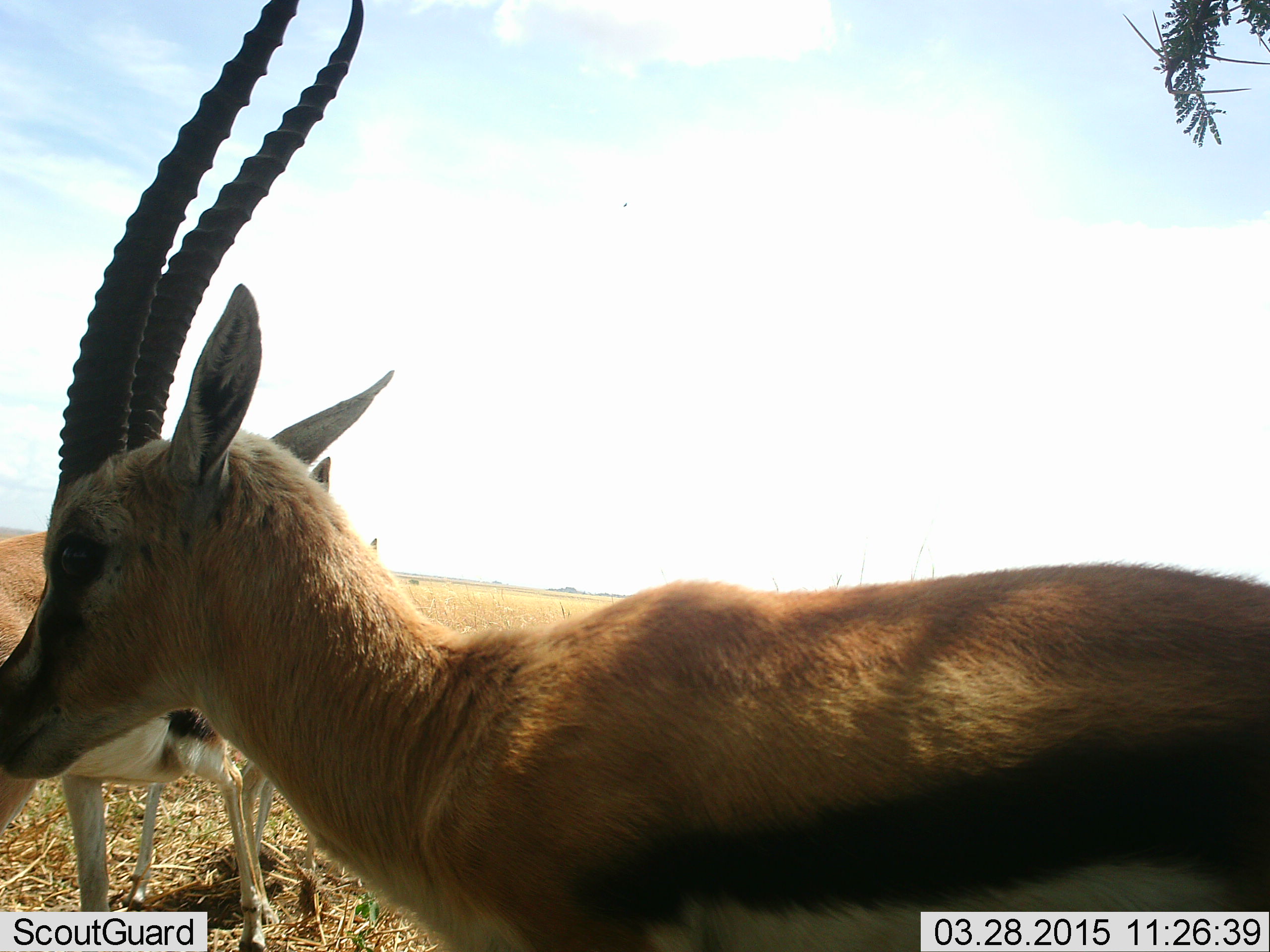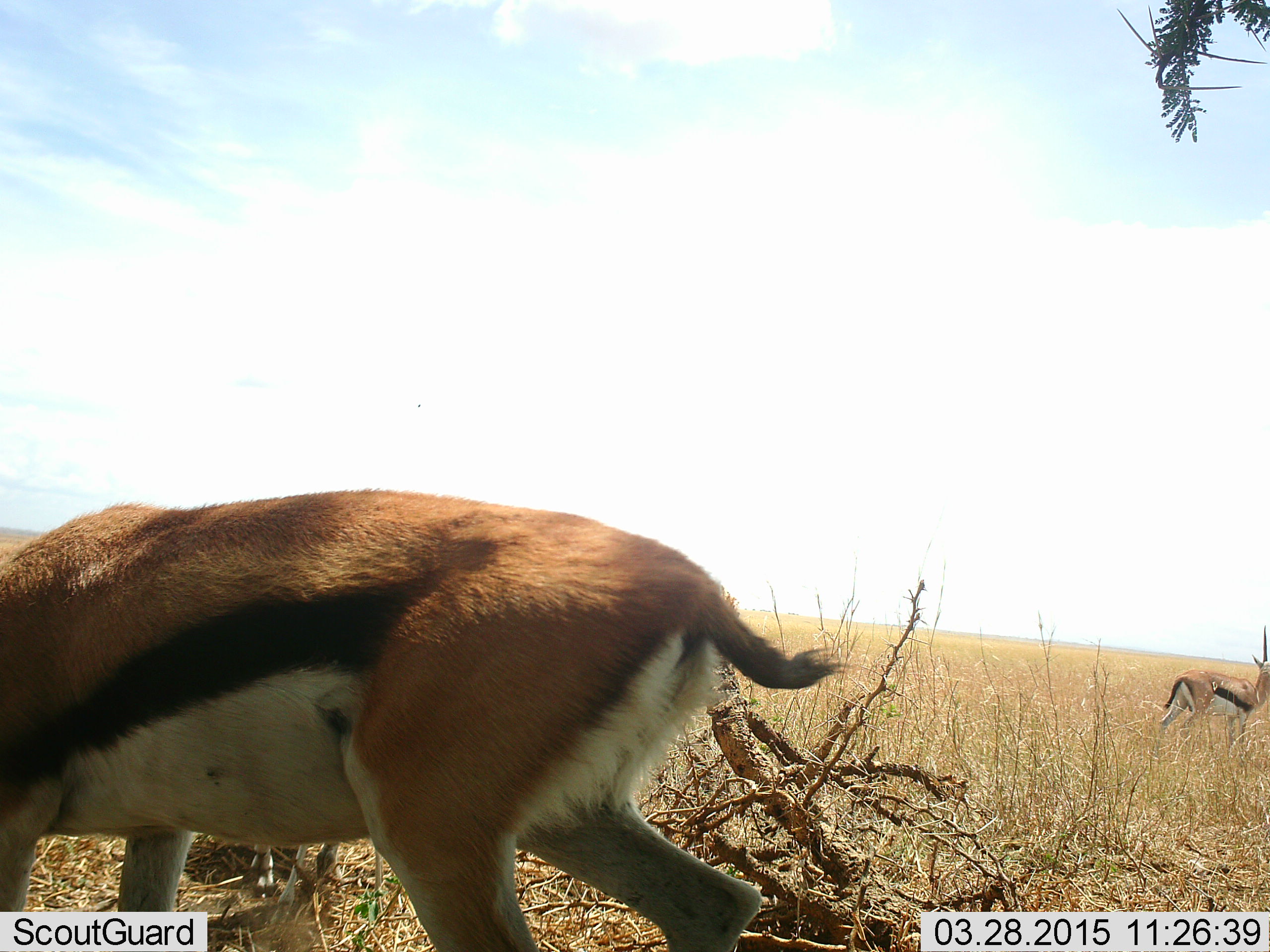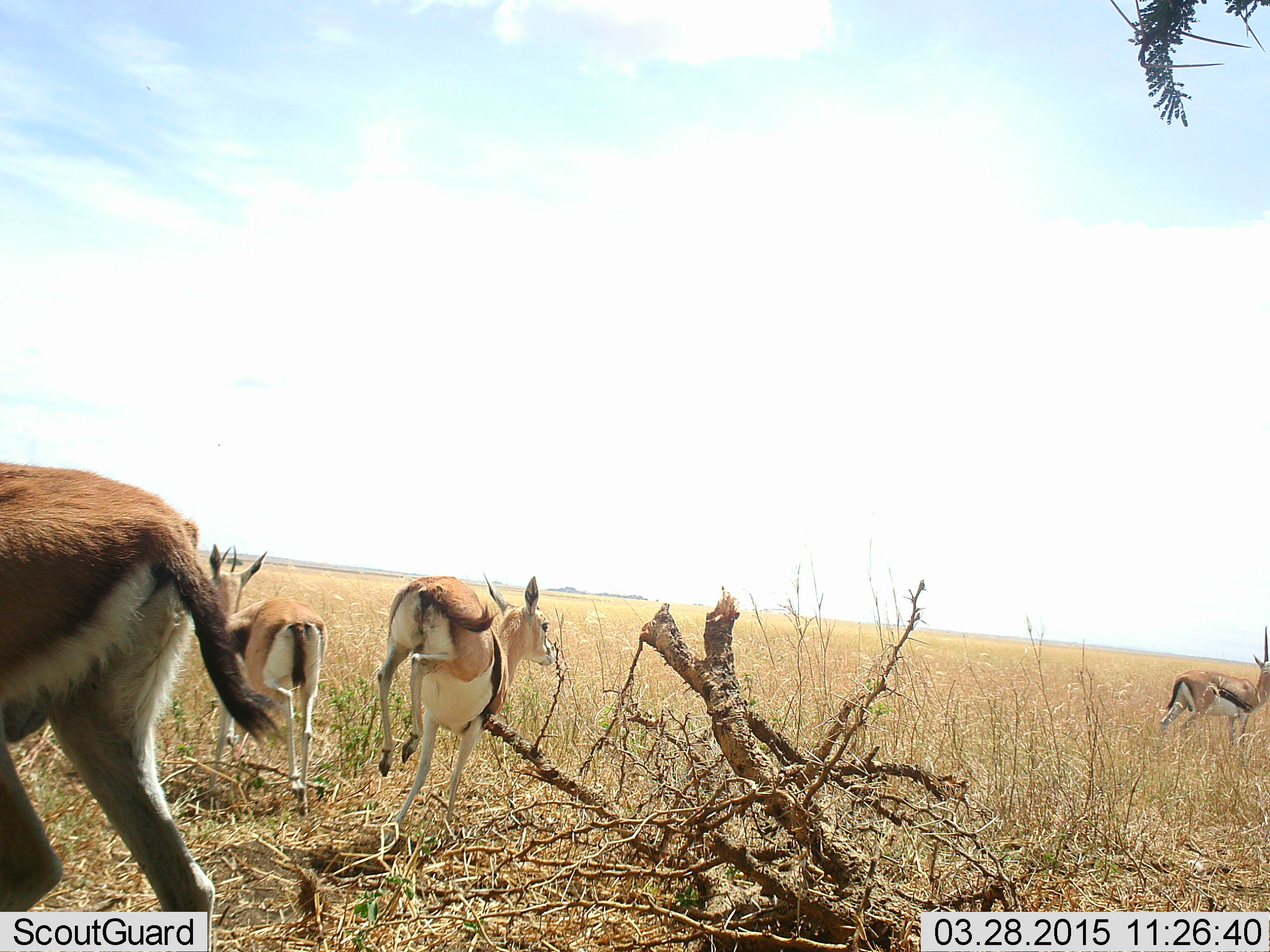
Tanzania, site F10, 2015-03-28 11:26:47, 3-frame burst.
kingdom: Animalia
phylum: Chordata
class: Mammalia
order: Artiodactyla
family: Bovidae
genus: Eudorcas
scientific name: Eudorcas thomsonii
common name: thomson's gazelle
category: gazellethomsons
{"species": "gazellethomsons (thomson's gazelle) (Eudorcas thomsonii)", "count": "4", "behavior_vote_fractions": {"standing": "70%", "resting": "0%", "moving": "90%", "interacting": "0%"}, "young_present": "10%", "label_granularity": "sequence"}